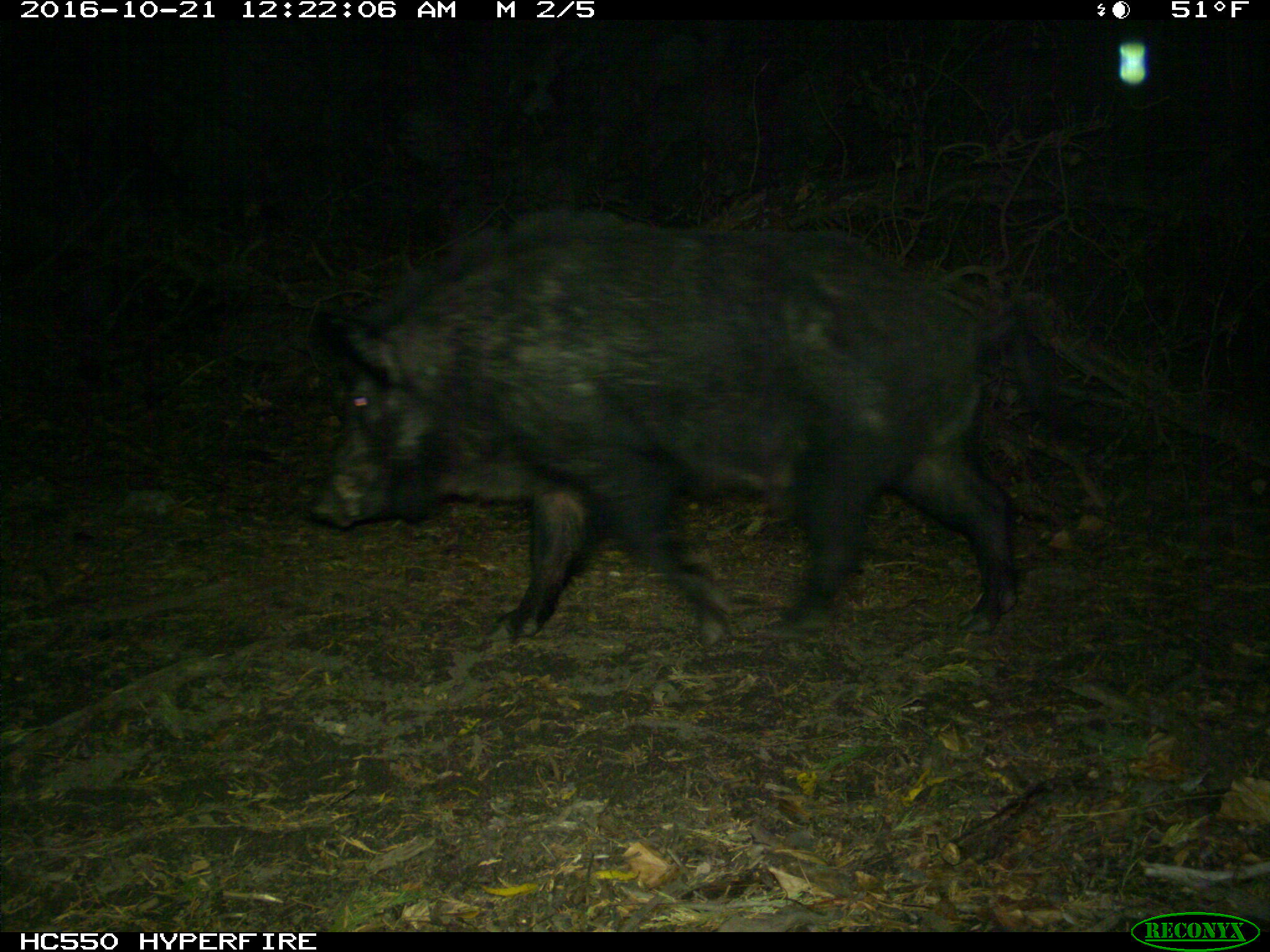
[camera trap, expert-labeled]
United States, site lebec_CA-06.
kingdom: Animalia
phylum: Chordata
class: Mammalia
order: Artiodactyla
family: Suidae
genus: Sus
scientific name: Sus scrofa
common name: wild boar